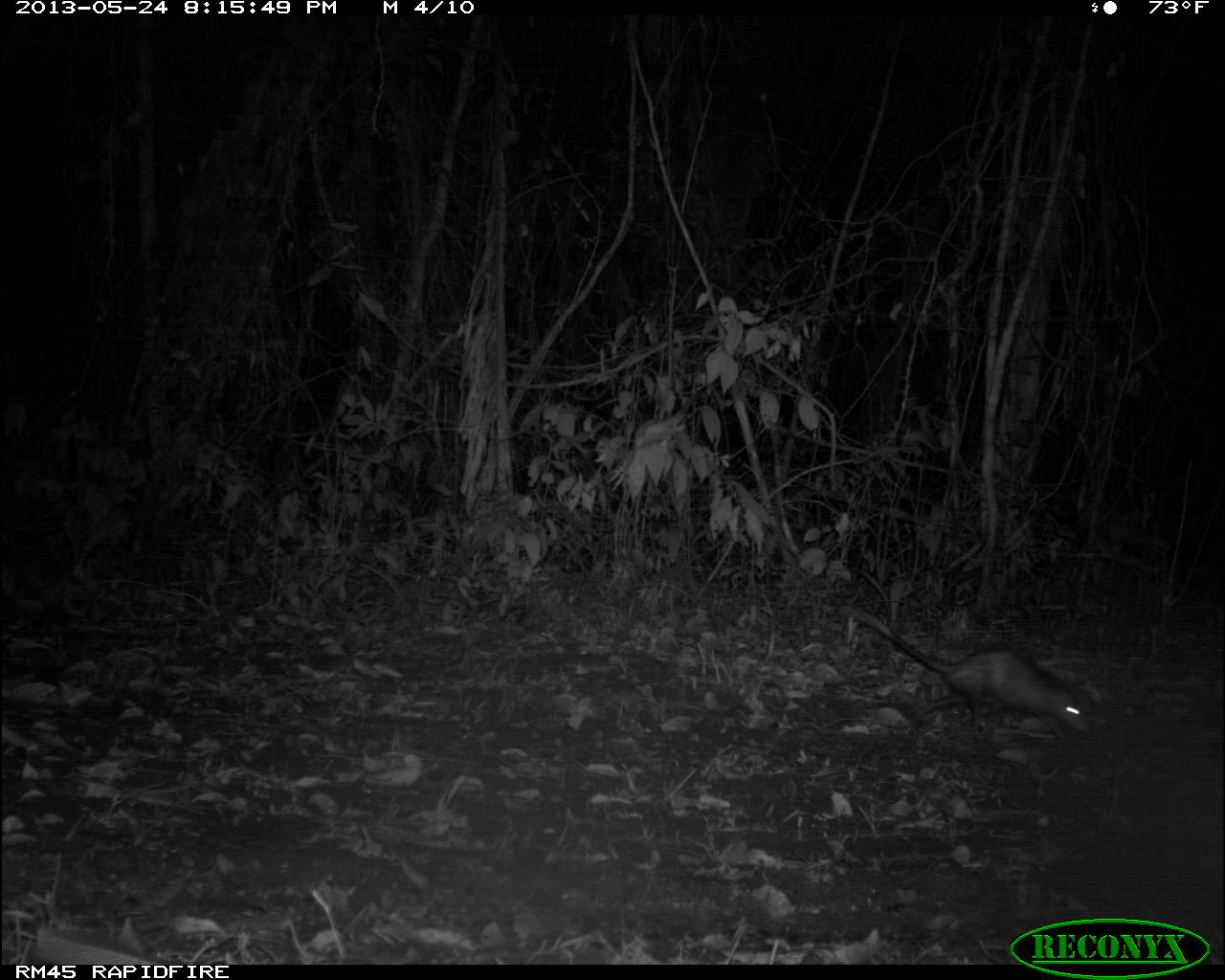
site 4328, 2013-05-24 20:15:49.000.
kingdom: Animalia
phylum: Chordata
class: Mammalia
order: Didelphimorphia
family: Didelphidae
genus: Didelphis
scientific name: Didelphis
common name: american opossums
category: didelphis sp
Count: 1.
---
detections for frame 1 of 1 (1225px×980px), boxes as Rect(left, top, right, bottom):
didelphis sp: Rect(835, 603, 1093, 754)